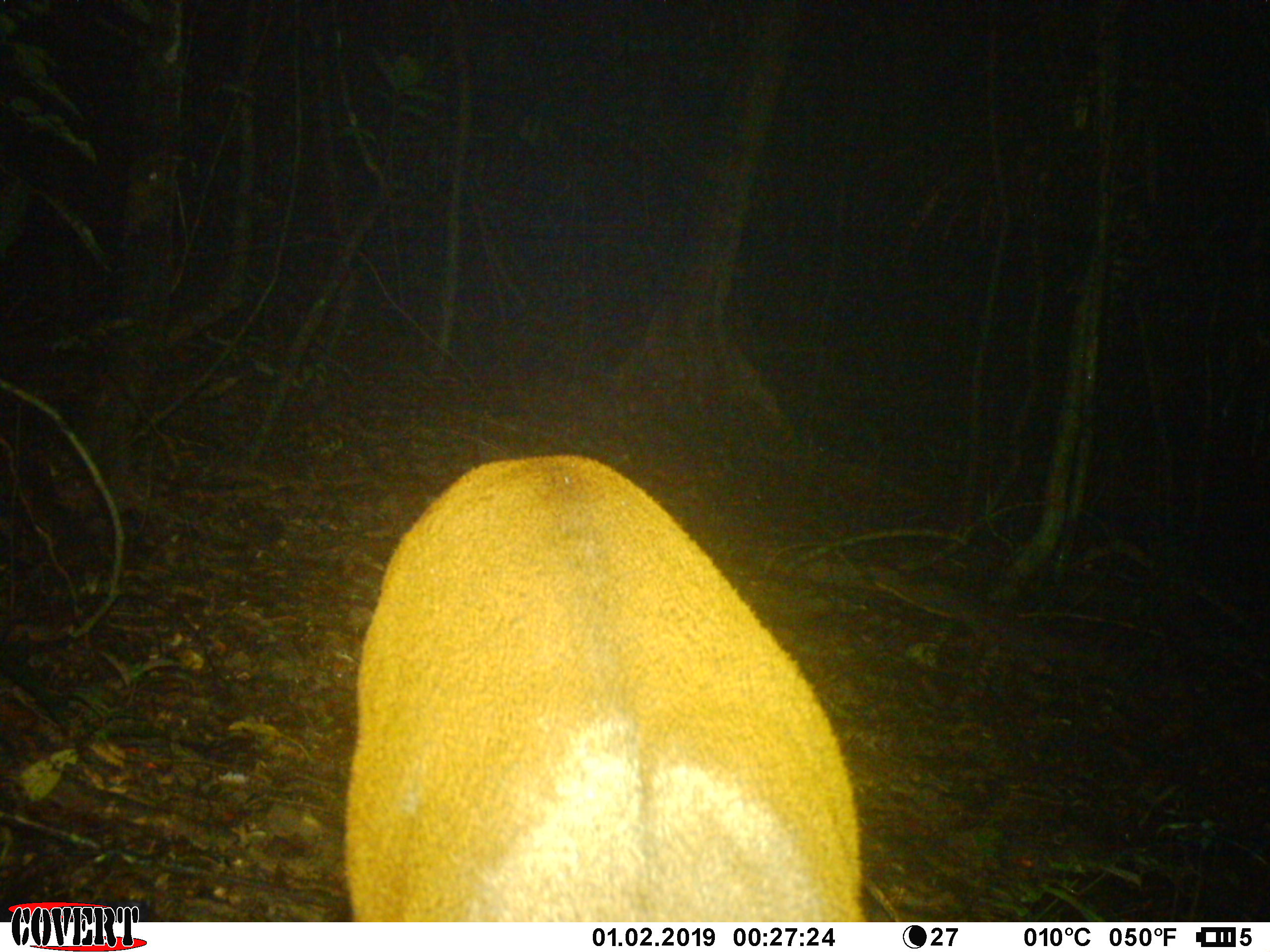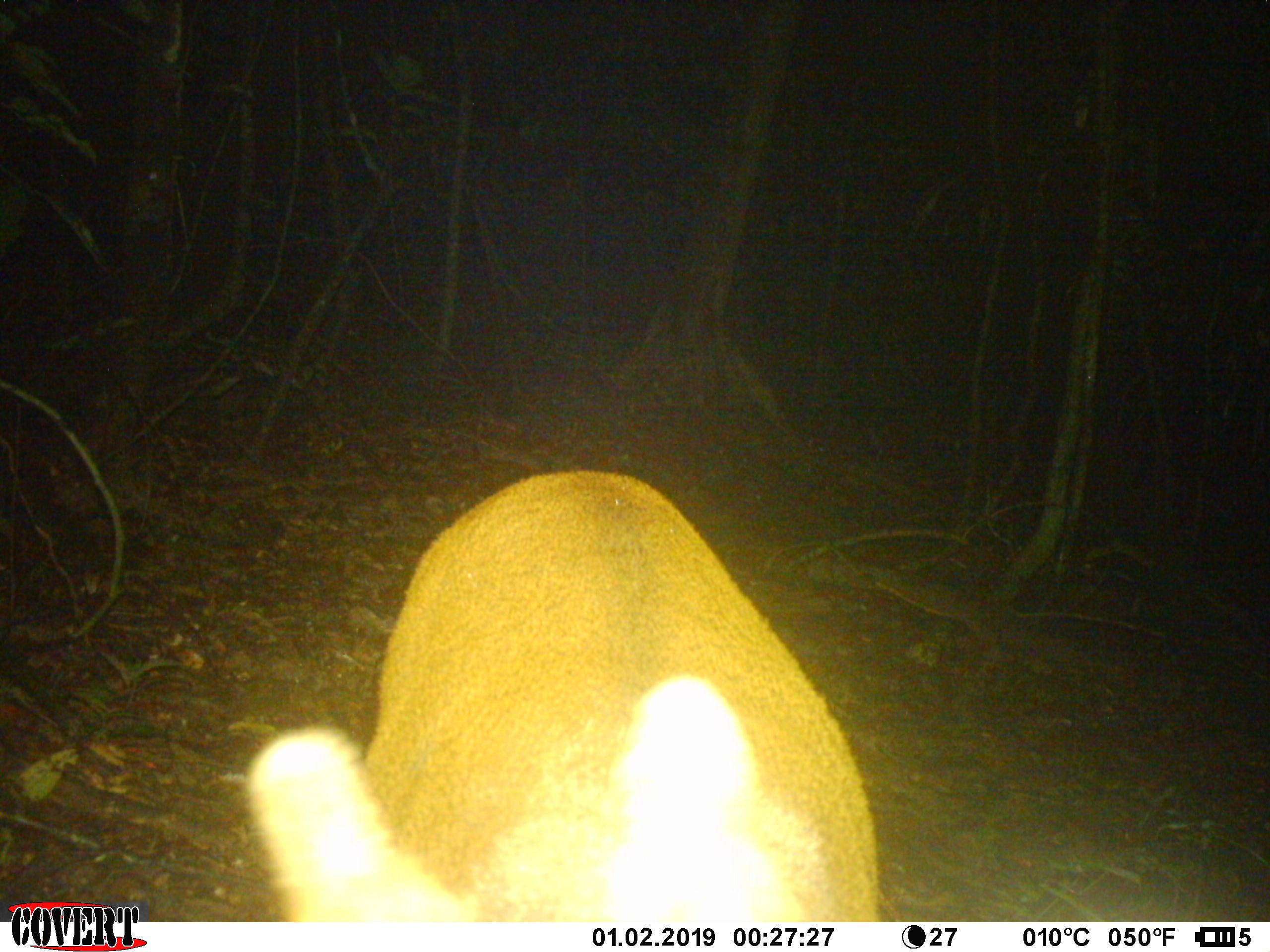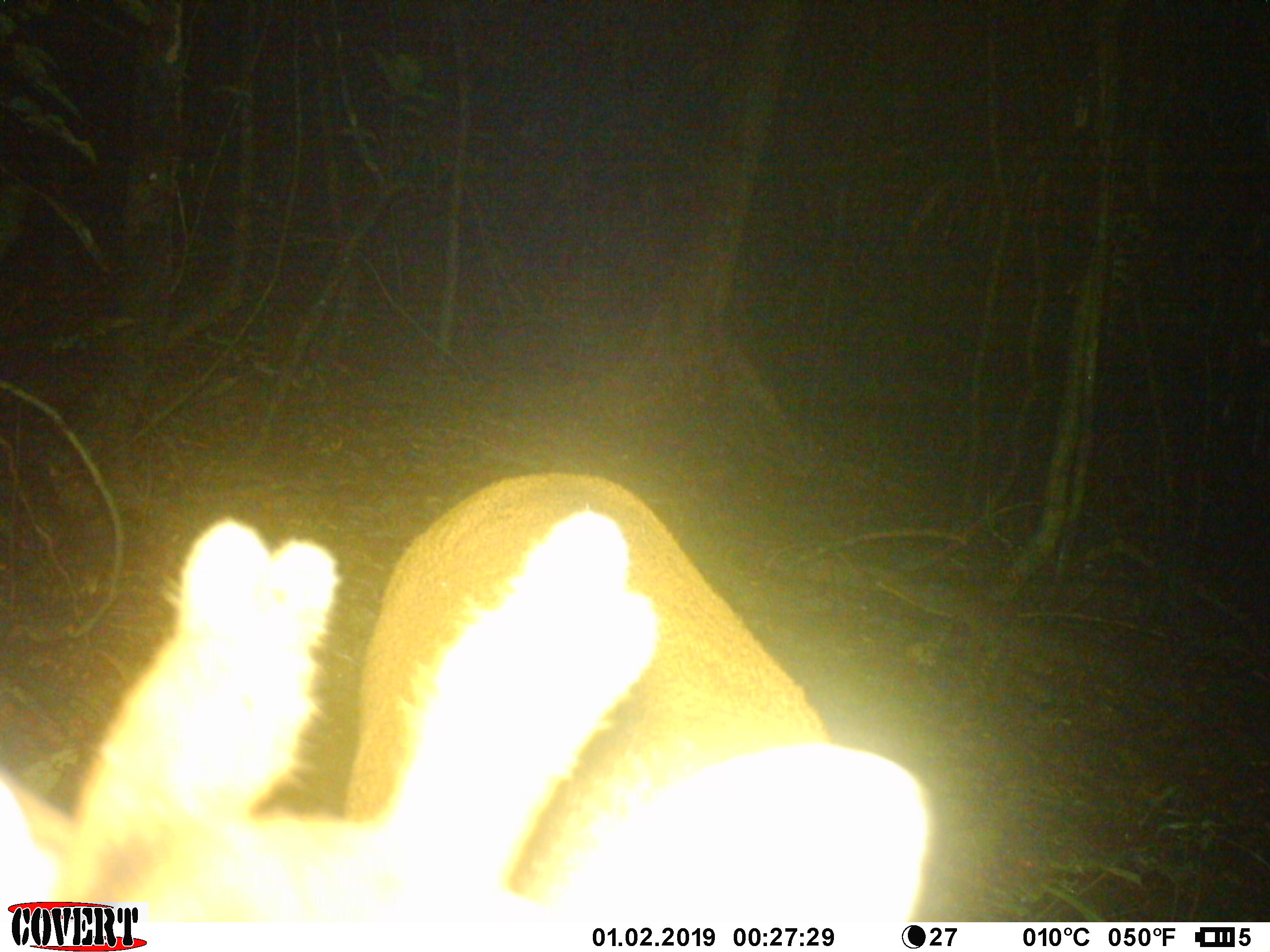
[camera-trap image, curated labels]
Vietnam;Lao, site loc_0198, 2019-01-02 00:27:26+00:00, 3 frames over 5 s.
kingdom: Animalia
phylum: Chordata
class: Mammalia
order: Artiodactyla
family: Cervidae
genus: Muntiacus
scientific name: Muntiacus vuquangensis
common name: large-antlered muntjac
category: large antlered muntjac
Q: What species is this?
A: Large antlered muntjac (large-antlered muntjac) (Muntiacus vuquangensis).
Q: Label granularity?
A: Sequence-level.